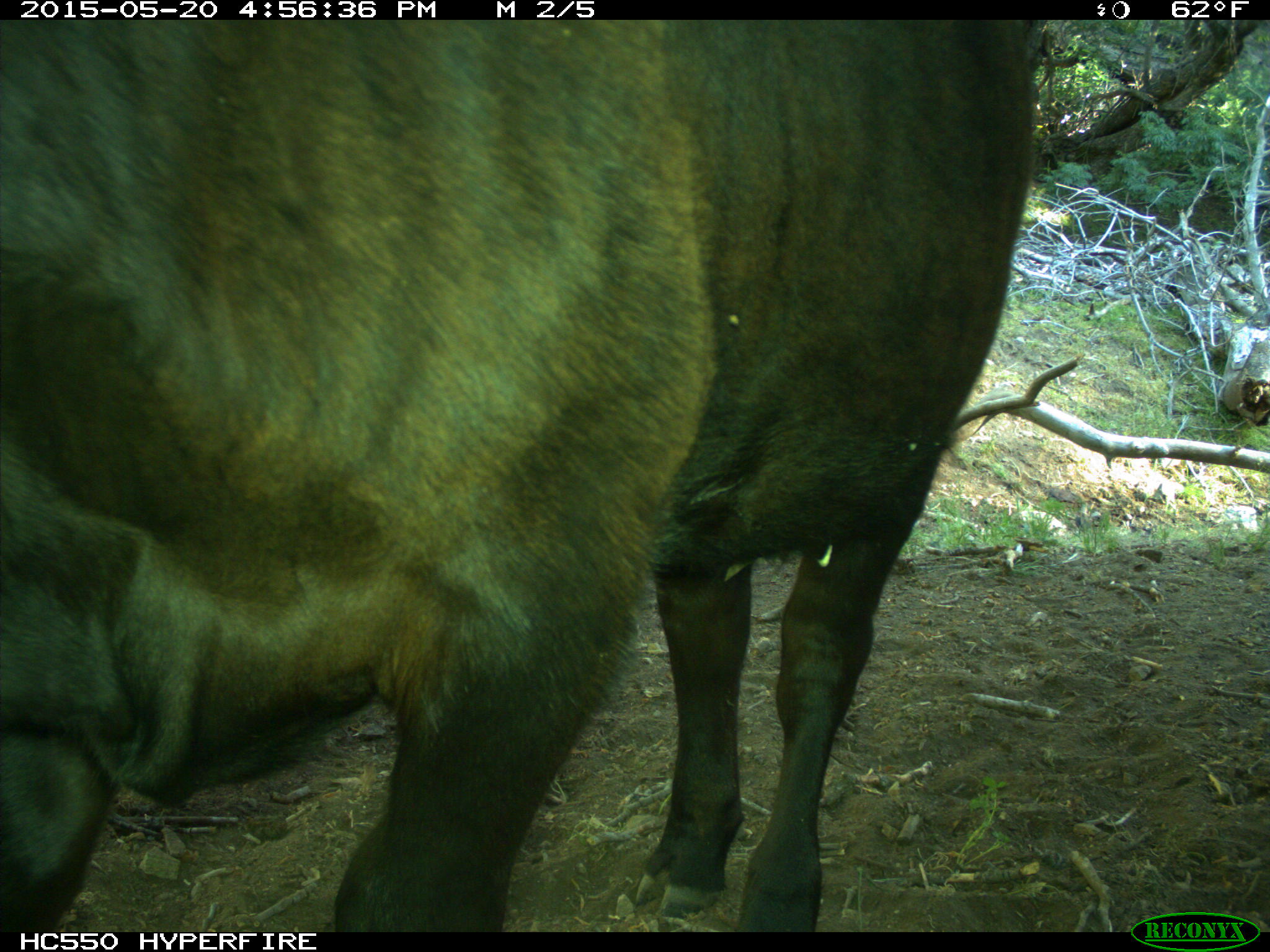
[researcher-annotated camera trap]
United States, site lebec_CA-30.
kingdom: Animalia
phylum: Chordata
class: Mammalia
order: Artiodactyla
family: Bovidae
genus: Bos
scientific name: Bos taurus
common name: domestic cow